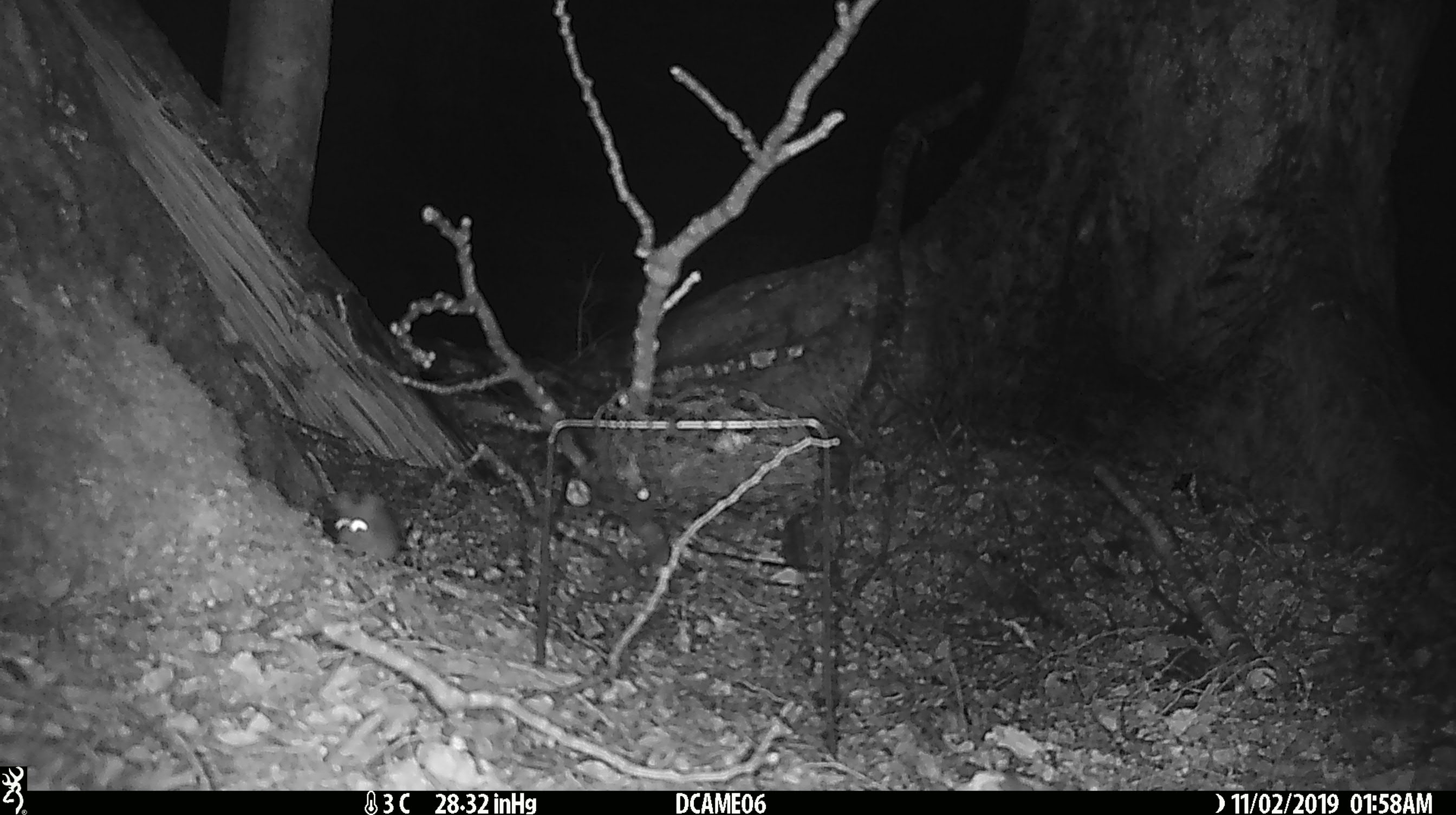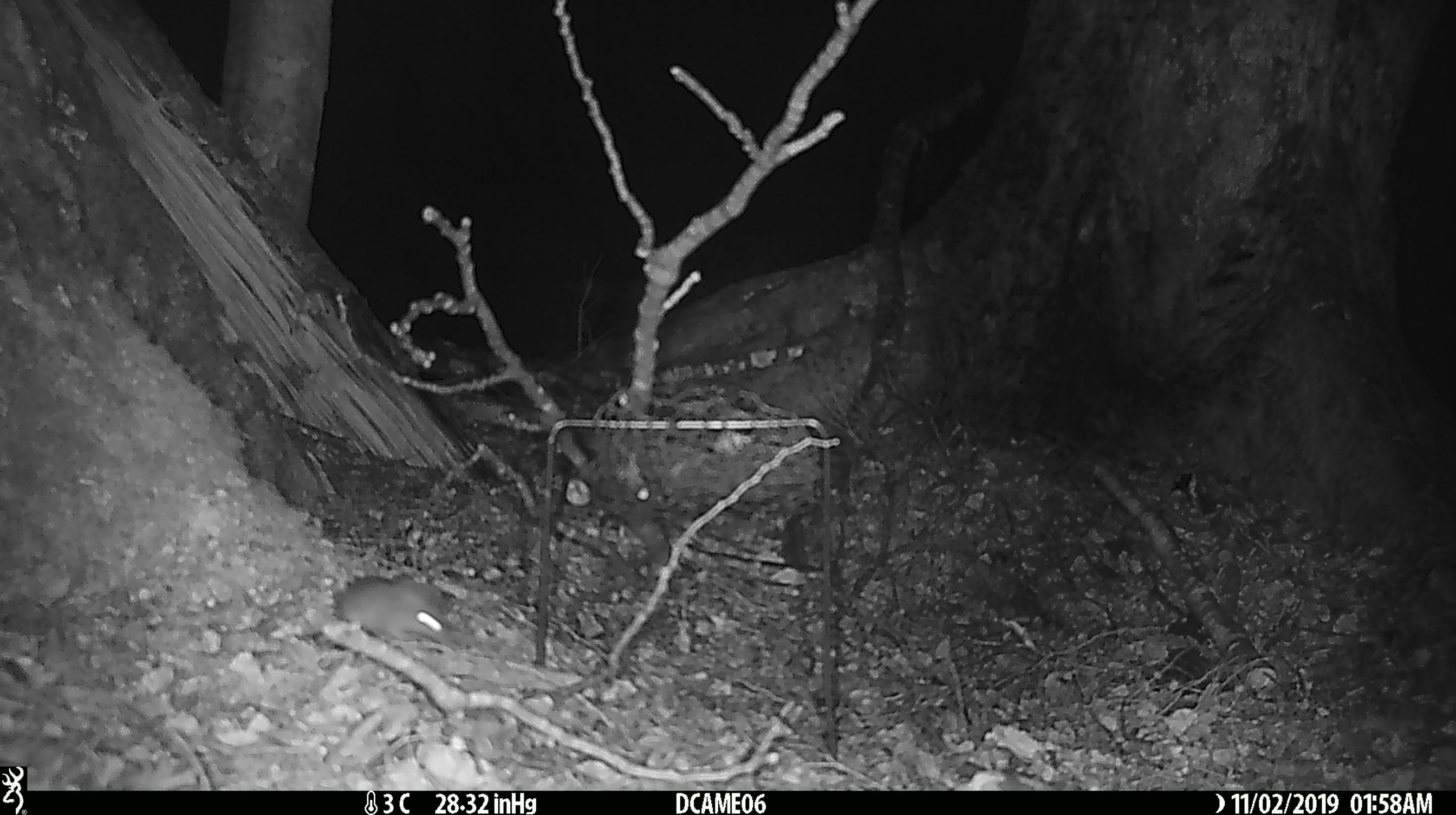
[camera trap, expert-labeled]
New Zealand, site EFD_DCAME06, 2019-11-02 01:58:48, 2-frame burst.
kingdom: Animalia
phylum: Chordata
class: Mammalia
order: Rodentia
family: Muridae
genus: Mus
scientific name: Mus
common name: mouse